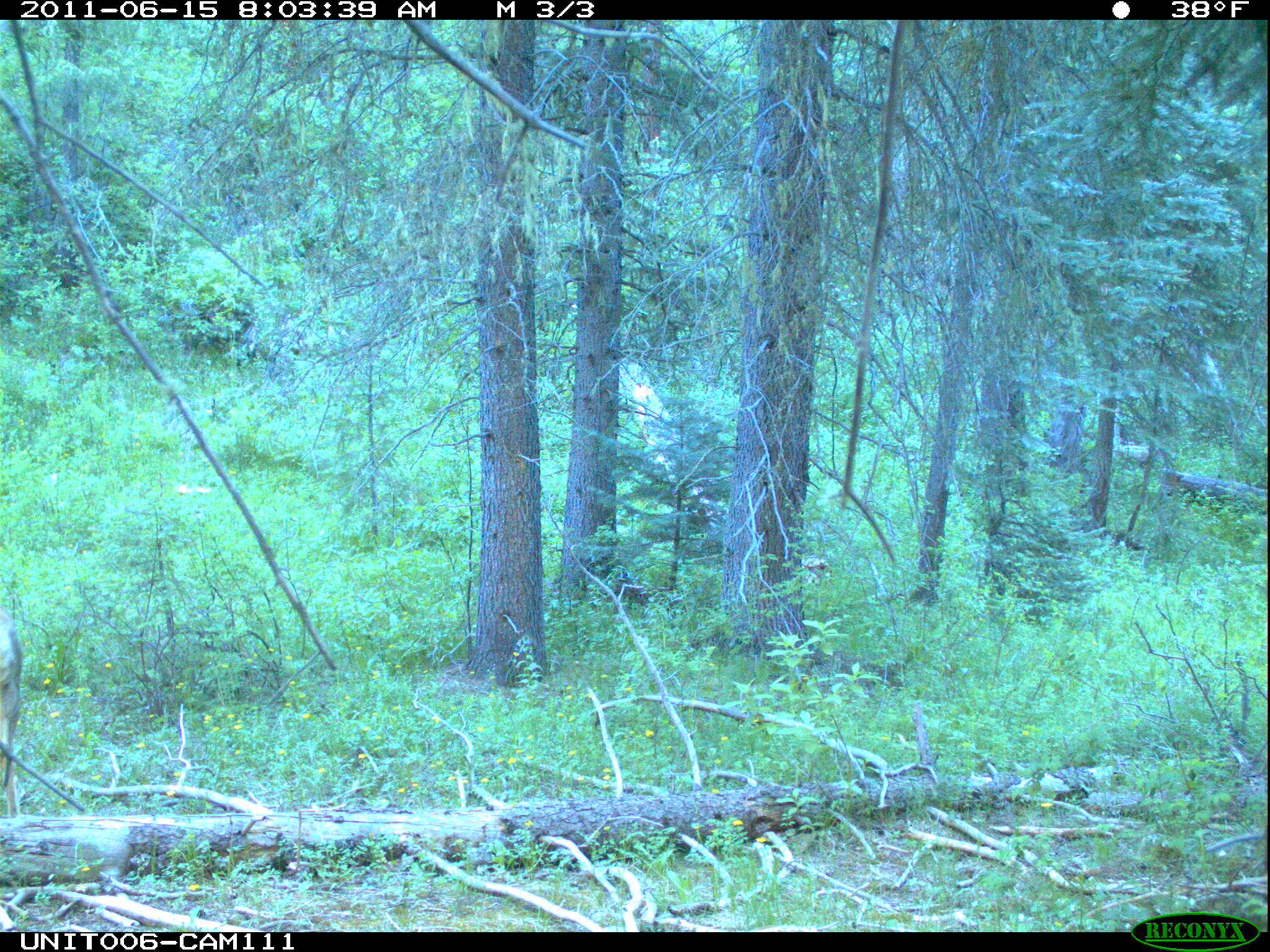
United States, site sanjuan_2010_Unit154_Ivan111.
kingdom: Animalia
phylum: Chordata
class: Mammalia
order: Artiodactyla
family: Cervidae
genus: Odocoileus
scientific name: Odocoileus hemionus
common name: mule deer